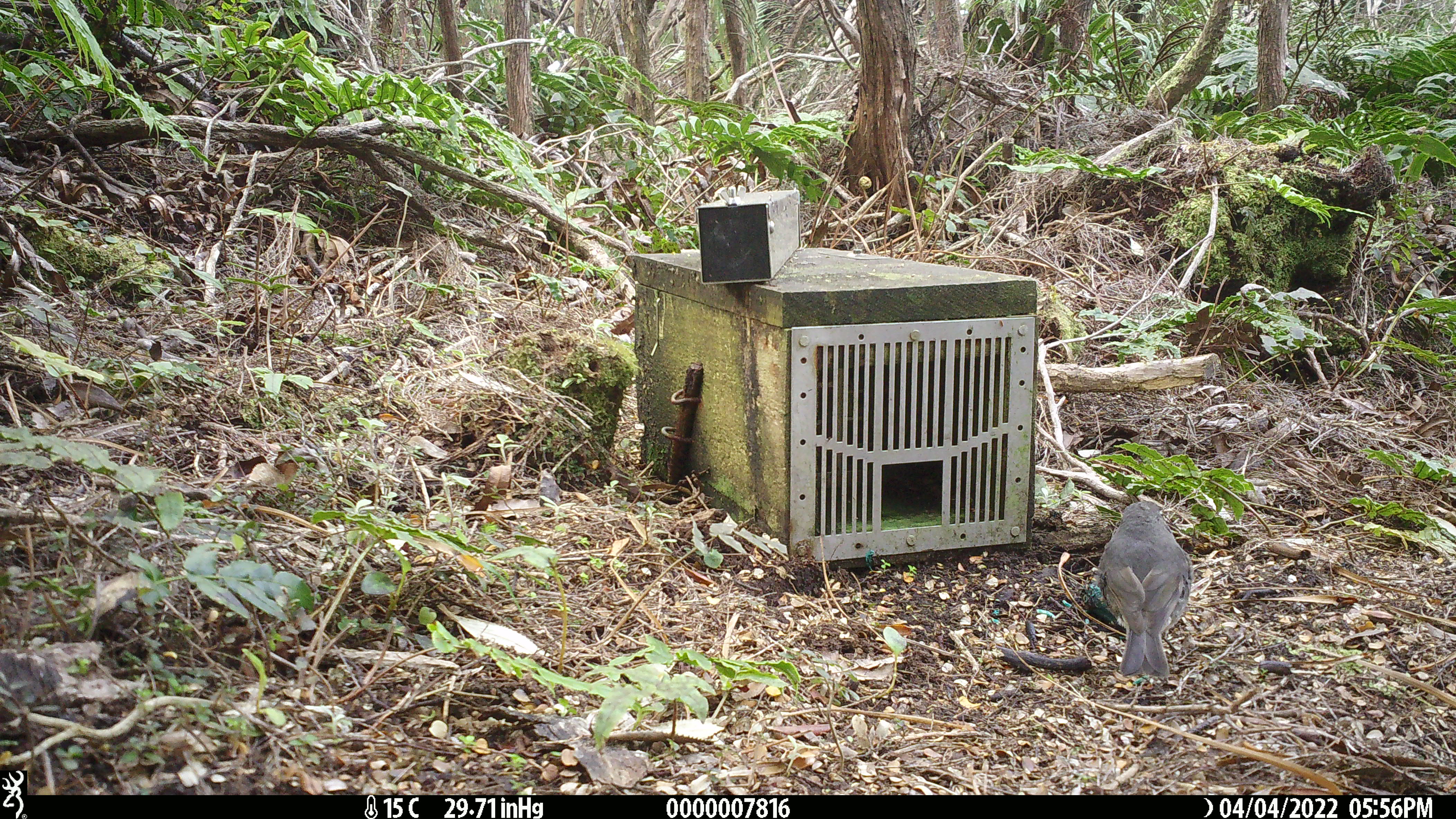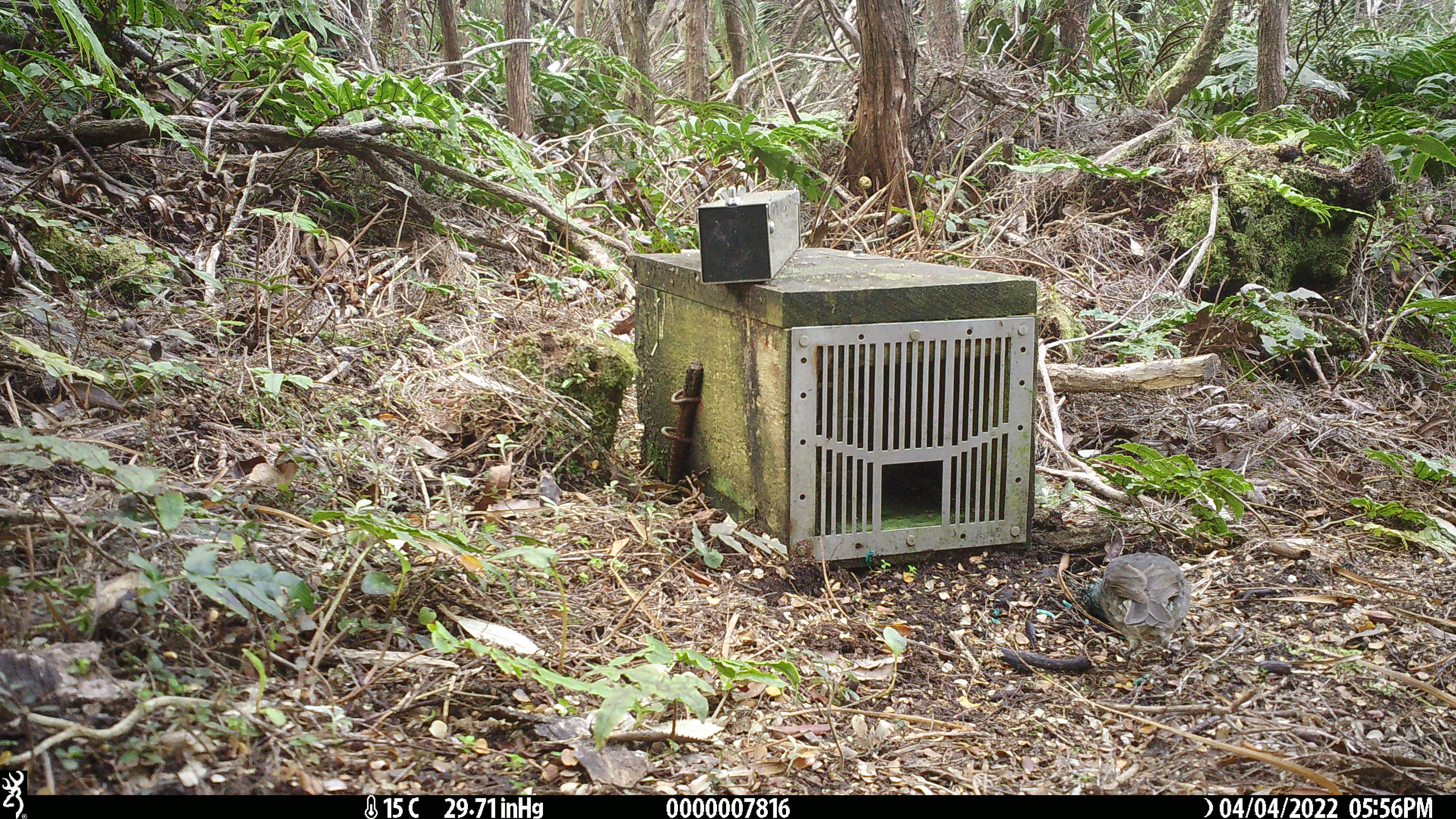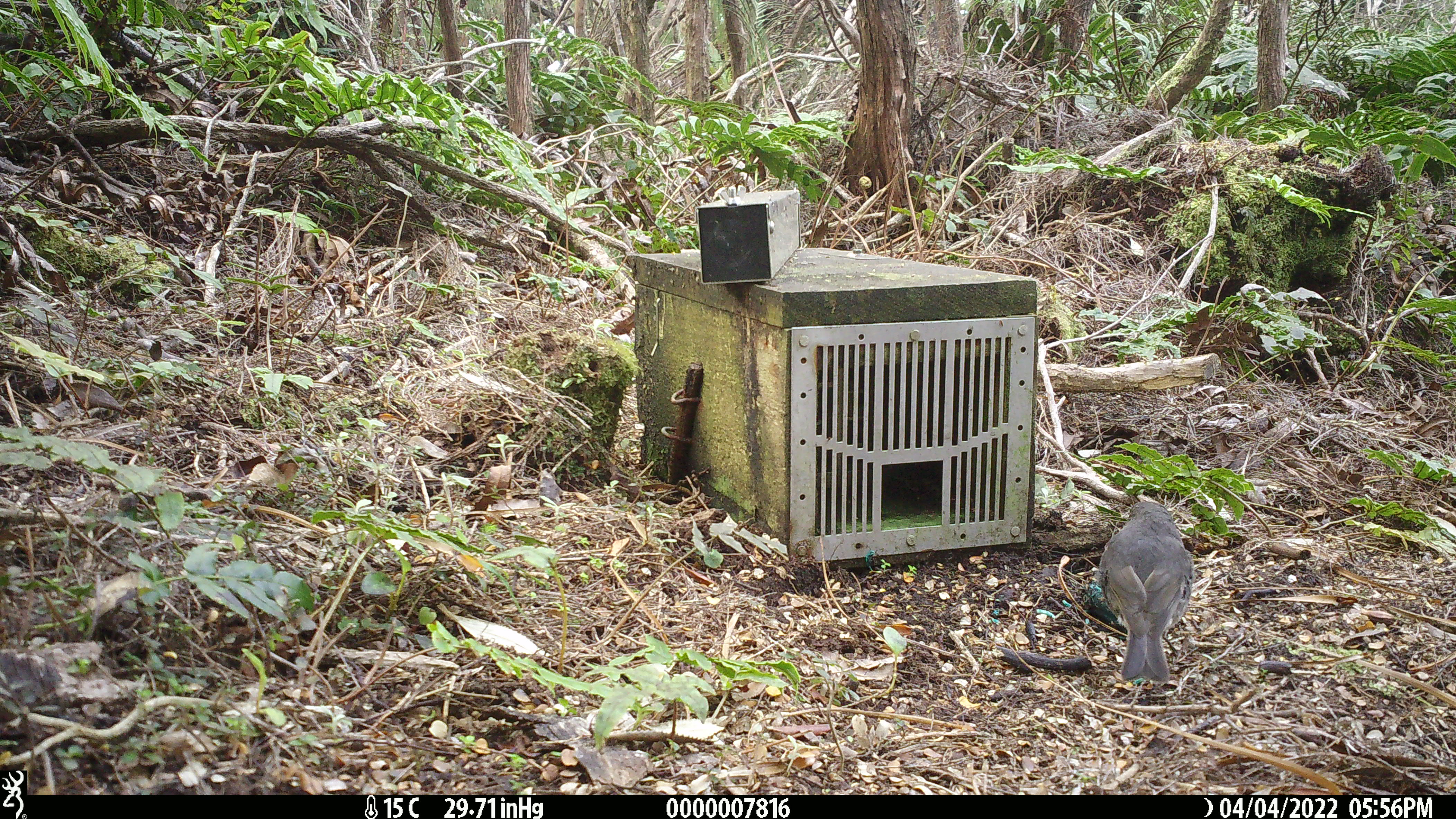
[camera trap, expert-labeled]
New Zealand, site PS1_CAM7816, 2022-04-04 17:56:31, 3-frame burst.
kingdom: Animalia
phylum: Chordata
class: Aves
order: Passeriformes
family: Petroicidae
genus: Petroica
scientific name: Petroica australis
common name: new zealand robin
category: robin